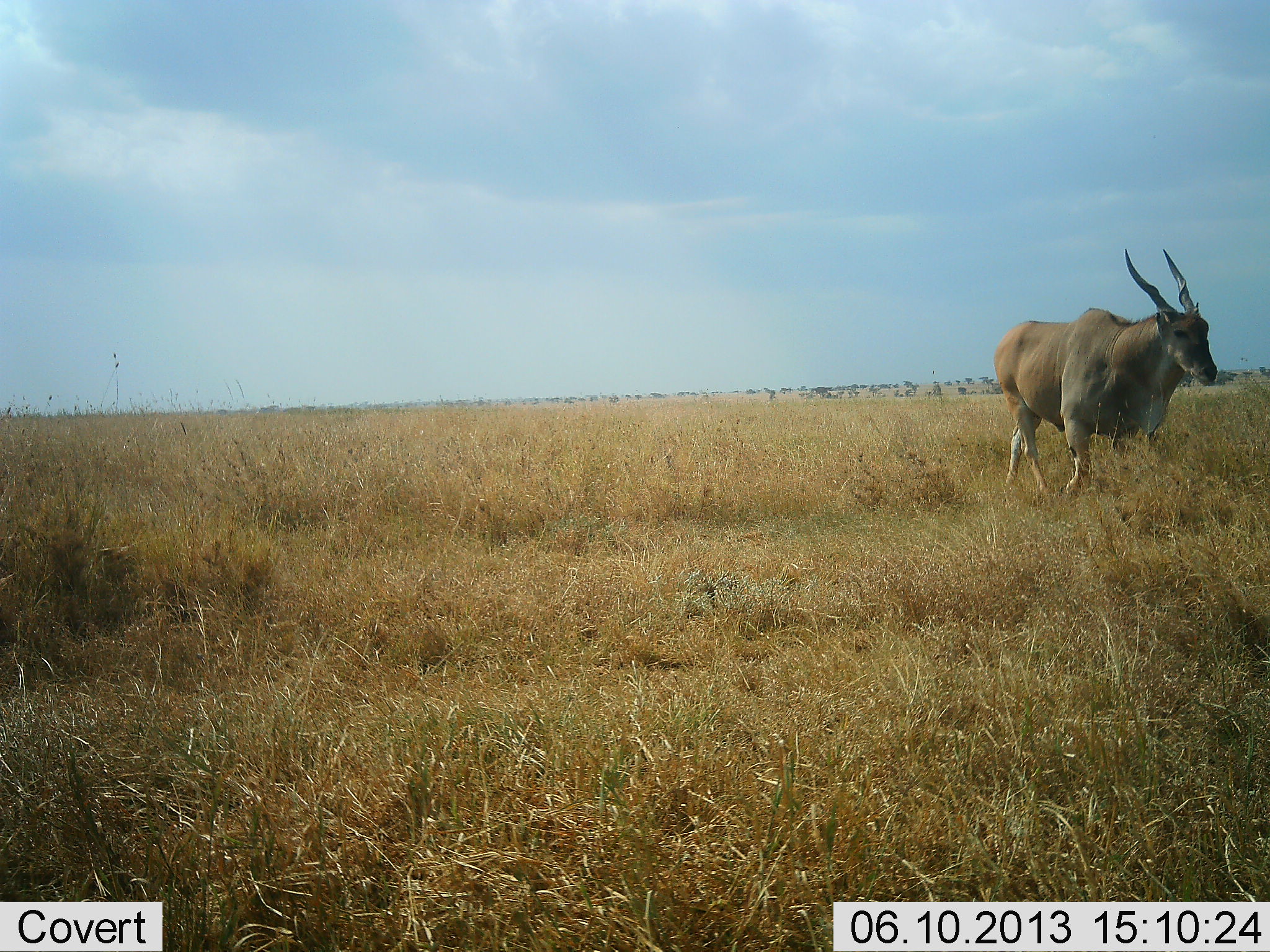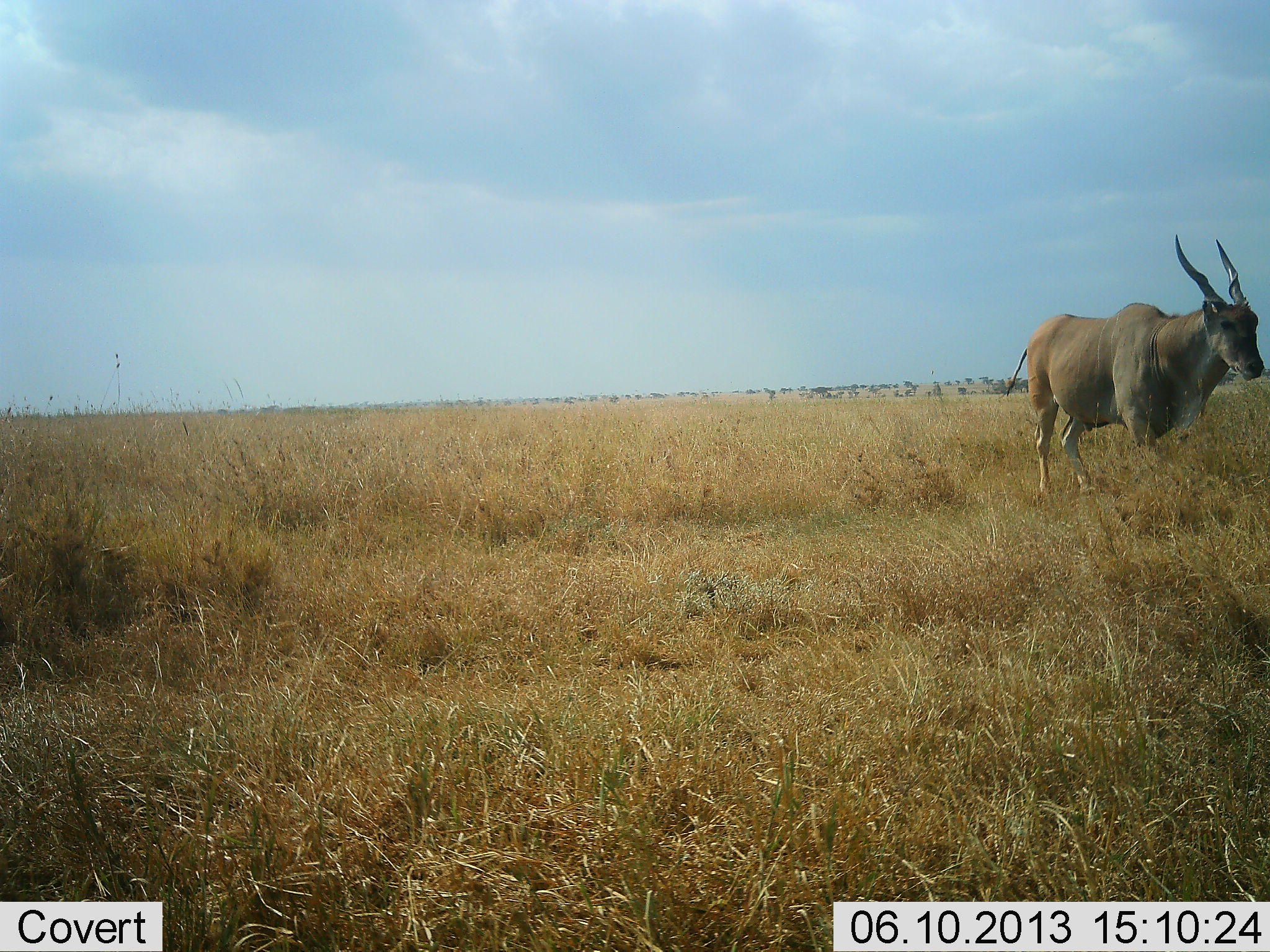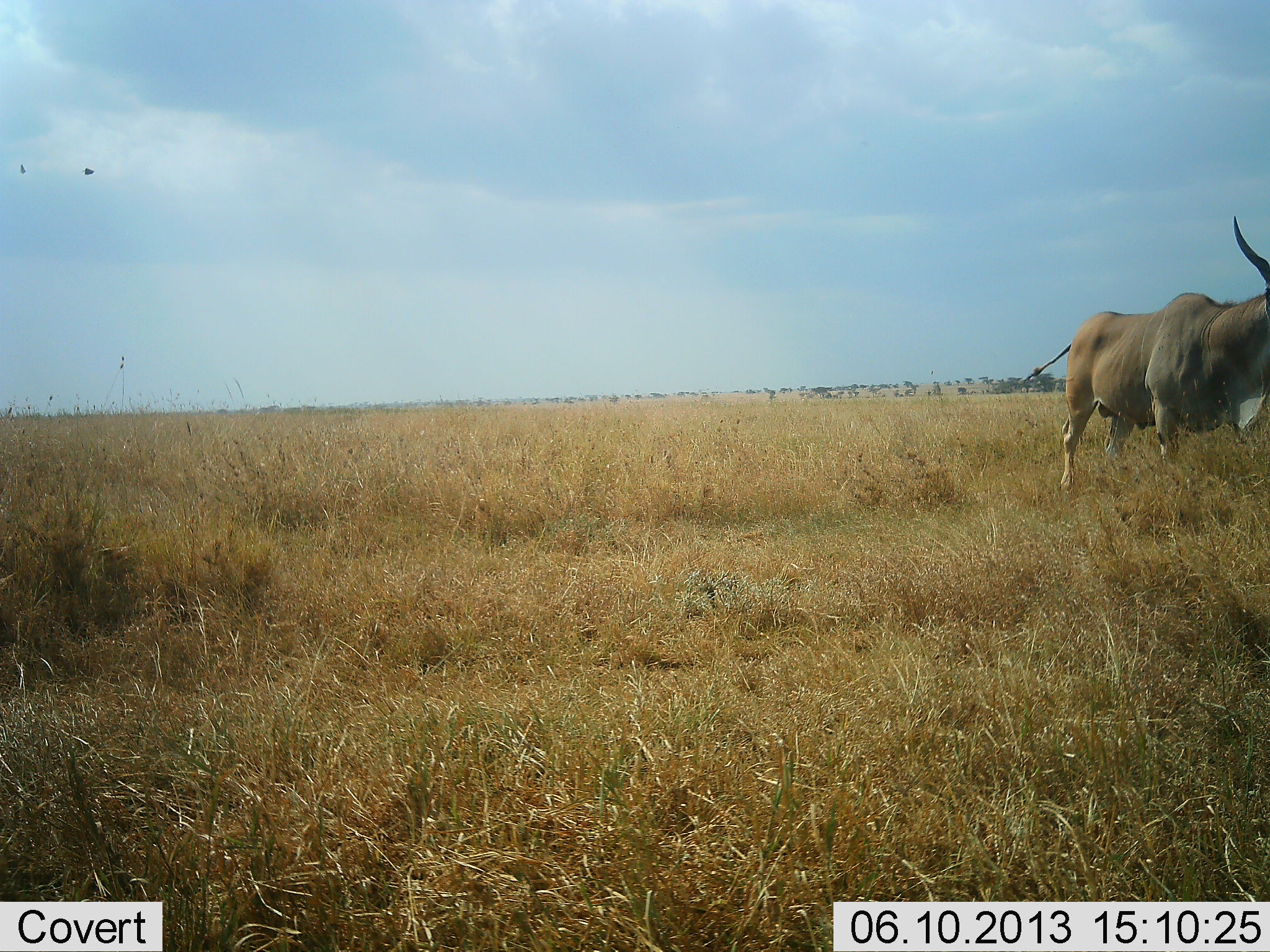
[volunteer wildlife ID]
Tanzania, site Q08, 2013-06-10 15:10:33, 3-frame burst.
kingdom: Animalia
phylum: Chordata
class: Mammalia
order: Artiodactyla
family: Bovidae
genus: Tragelaphus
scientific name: Tragelaphus oryx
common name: eland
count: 1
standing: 22%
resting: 0%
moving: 83%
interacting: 0%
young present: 0%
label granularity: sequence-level